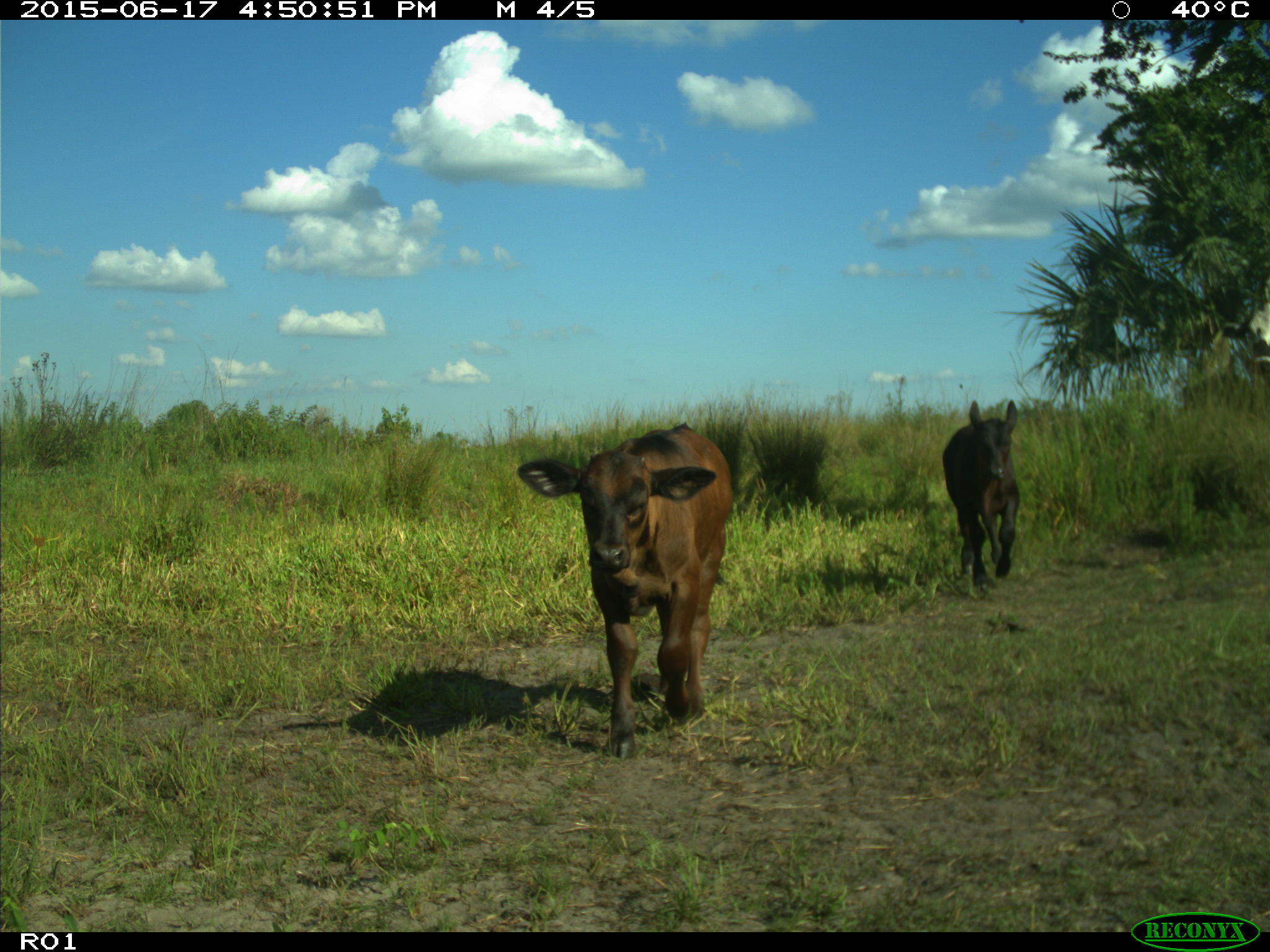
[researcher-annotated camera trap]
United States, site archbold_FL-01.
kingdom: Animalia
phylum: Chordata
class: Mammalia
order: Artiodactyla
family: Bovidae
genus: Bos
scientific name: Bos taurus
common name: domestic cow